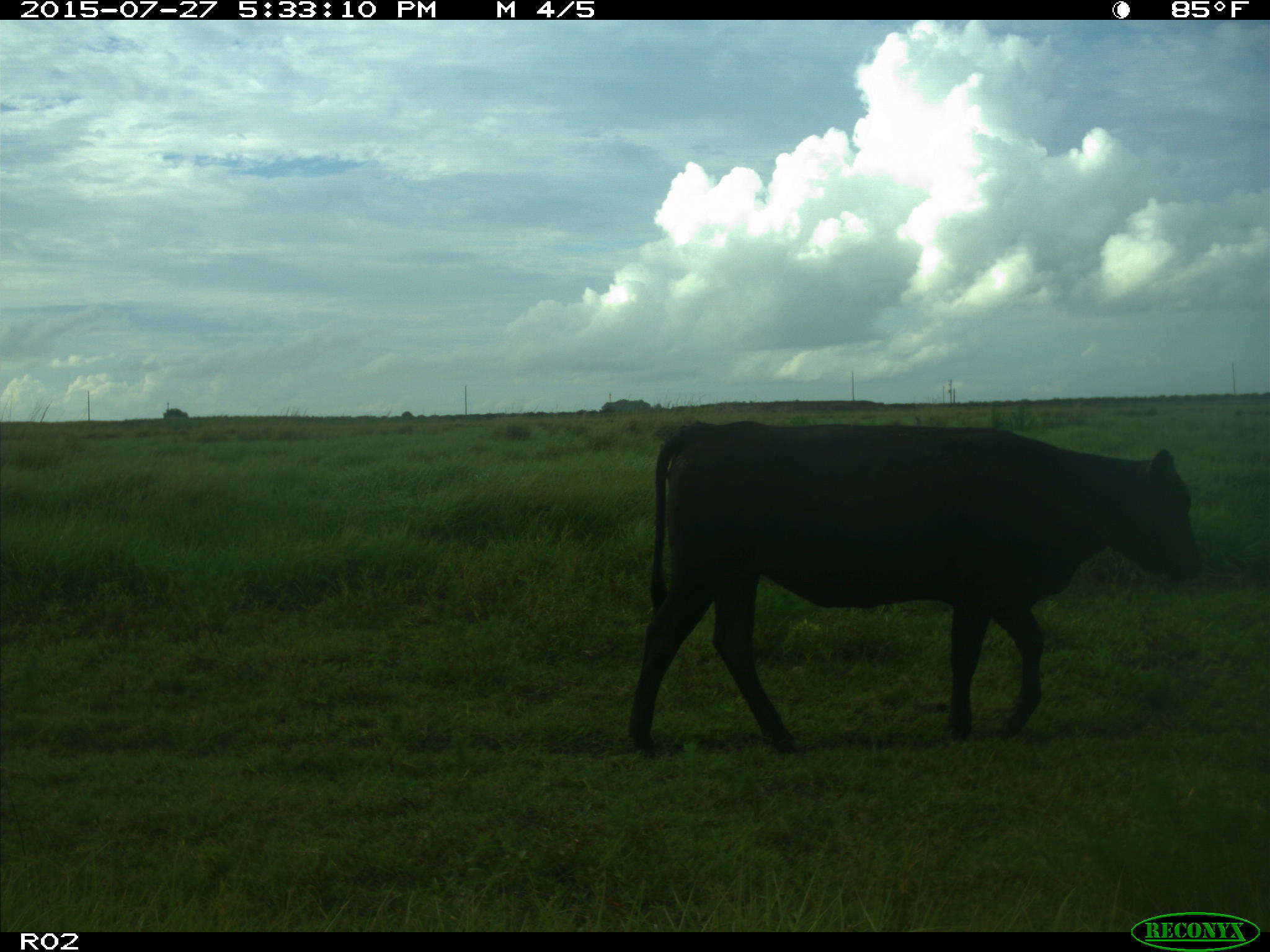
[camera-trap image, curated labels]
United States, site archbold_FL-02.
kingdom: Animalia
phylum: Chordata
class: Mammalia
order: Artiodactyla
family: Bovidae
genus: Bos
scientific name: Bos taurus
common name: domestic cow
Bos taurus (domestic cow).